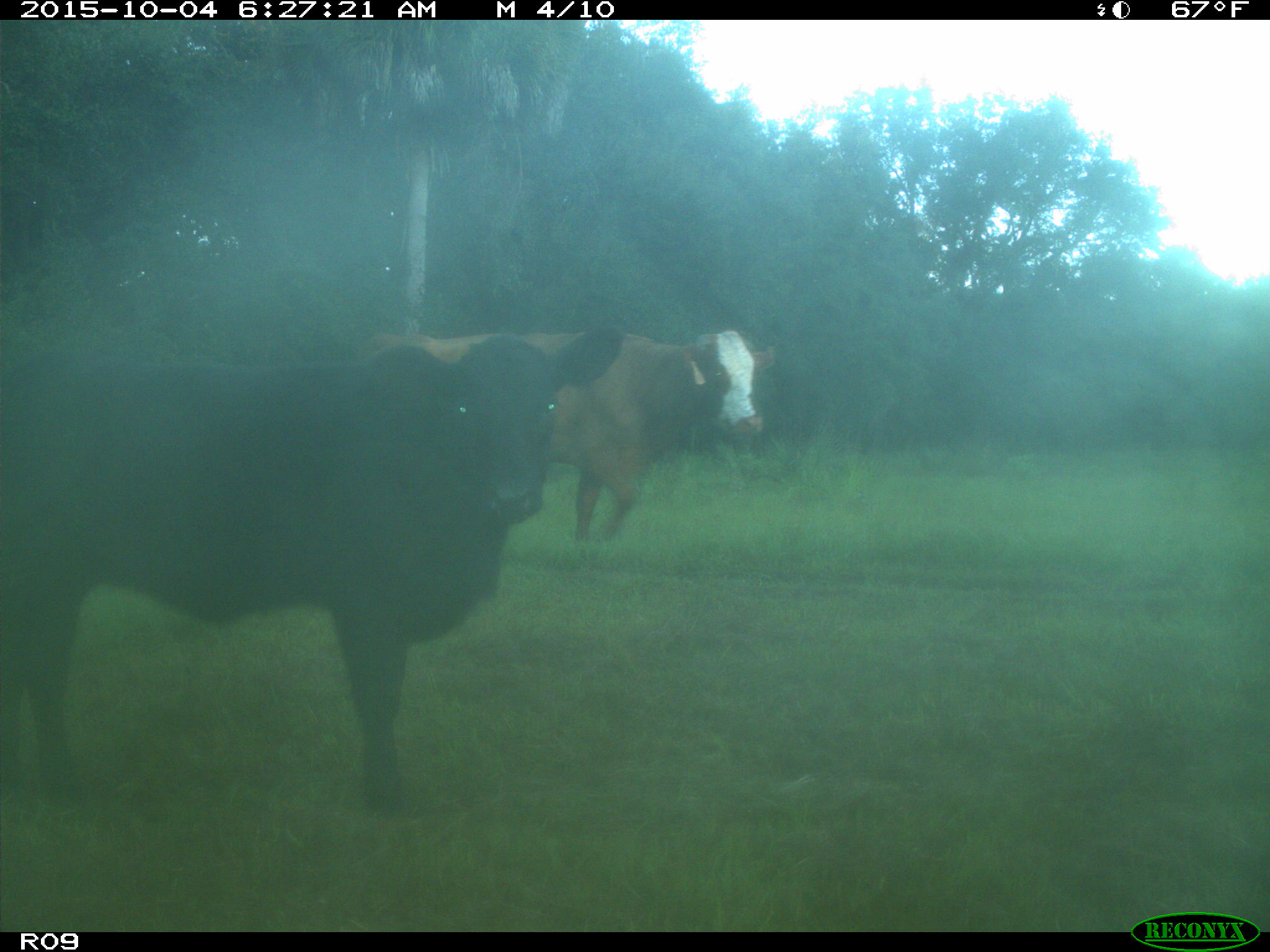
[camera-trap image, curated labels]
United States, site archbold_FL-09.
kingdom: Animalia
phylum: Chordata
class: Mammalia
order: Artiodactyla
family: Bovidae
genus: Bos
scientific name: Bos taurus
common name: domestic cow